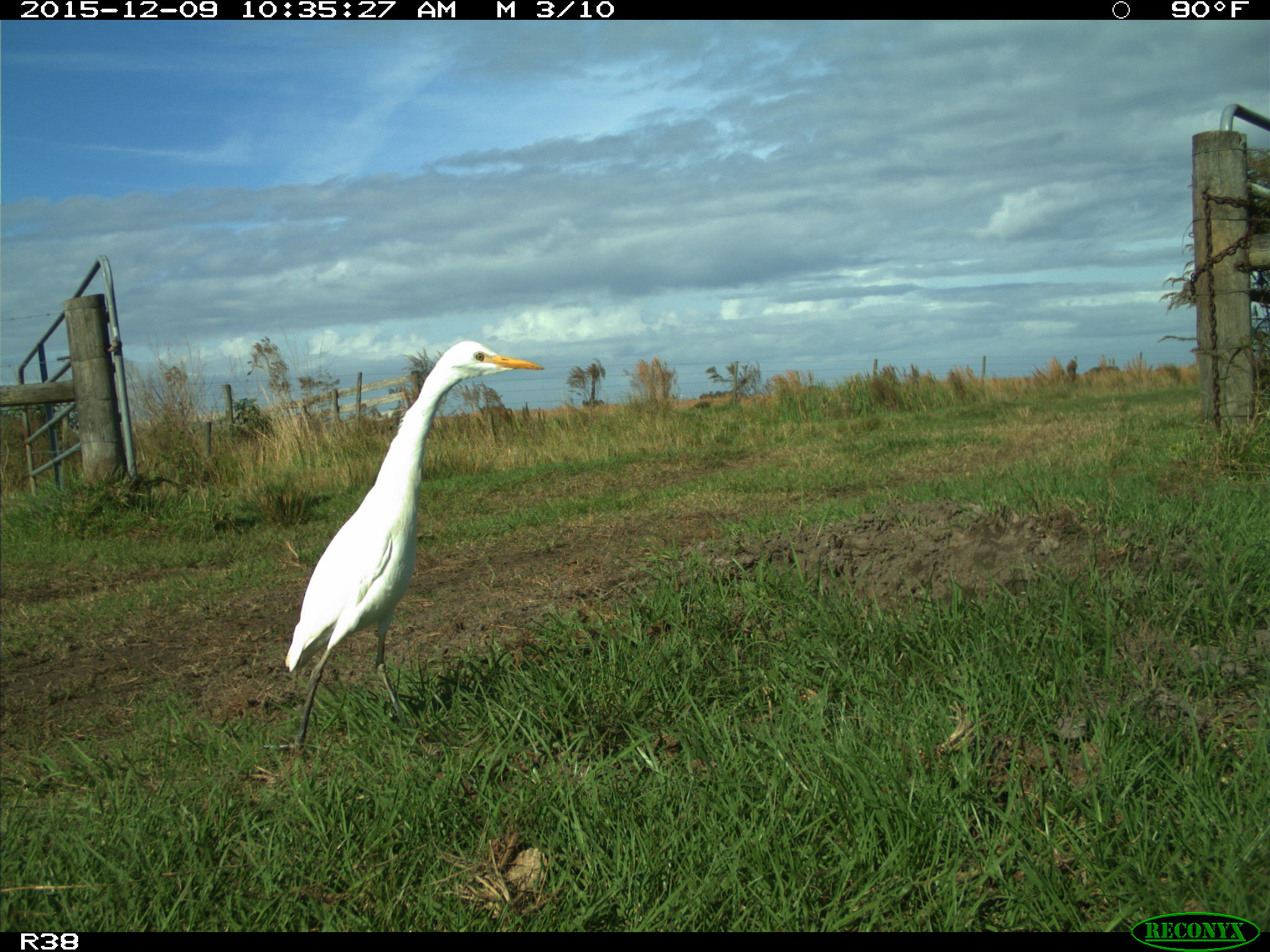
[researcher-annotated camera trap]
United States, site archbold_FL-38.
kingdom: Animalia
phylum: Chordata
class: Aves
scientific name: Aves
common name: birds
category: unidentified bird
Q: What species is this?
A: Unidentified bird (birds) (Aves).